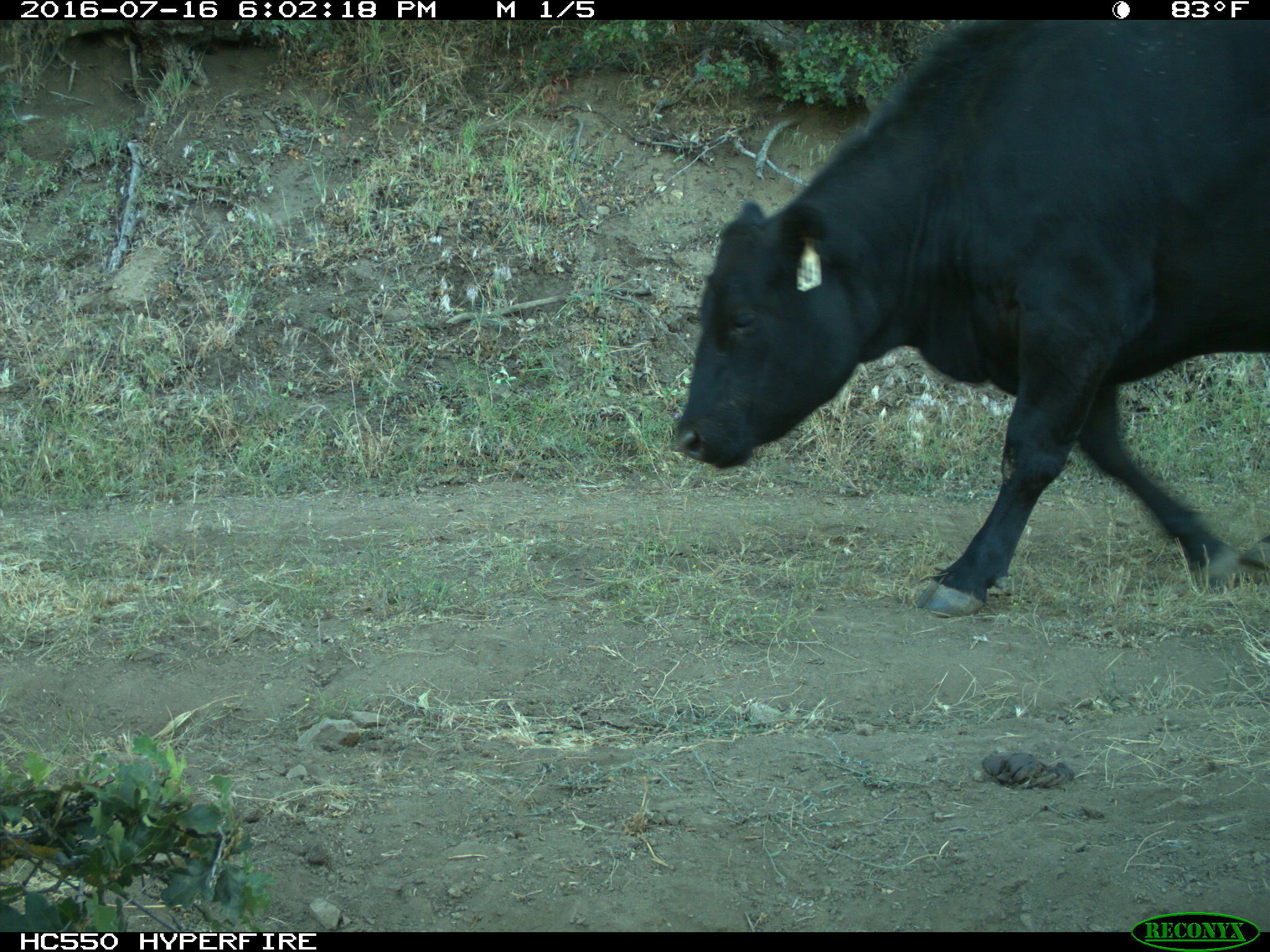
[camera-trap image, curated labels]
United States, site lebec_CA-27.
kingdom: Animalia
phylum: Chordata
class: Mammalia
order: Artiodactyla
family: Bovidae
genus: Bos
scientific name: Bos taurus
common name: domestic cow